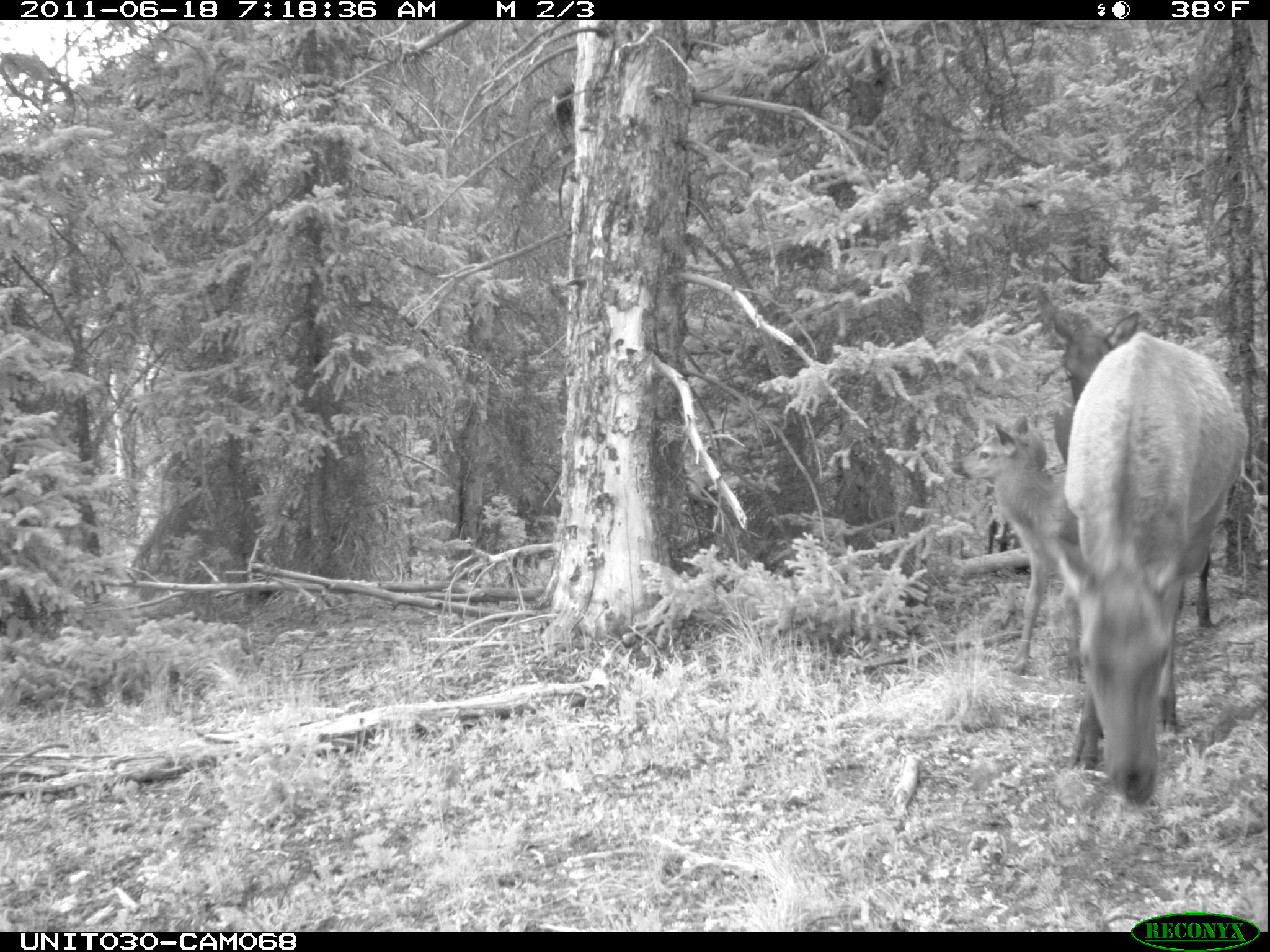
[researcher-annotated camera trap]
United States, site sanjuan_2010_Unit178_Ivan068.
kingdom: Animalia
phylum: Chordata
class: Mammalia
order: Artiodactyla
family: Cervidae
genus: Cervus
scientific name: Cervus elaphus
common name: red deer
Cervus elaphus (red deer).